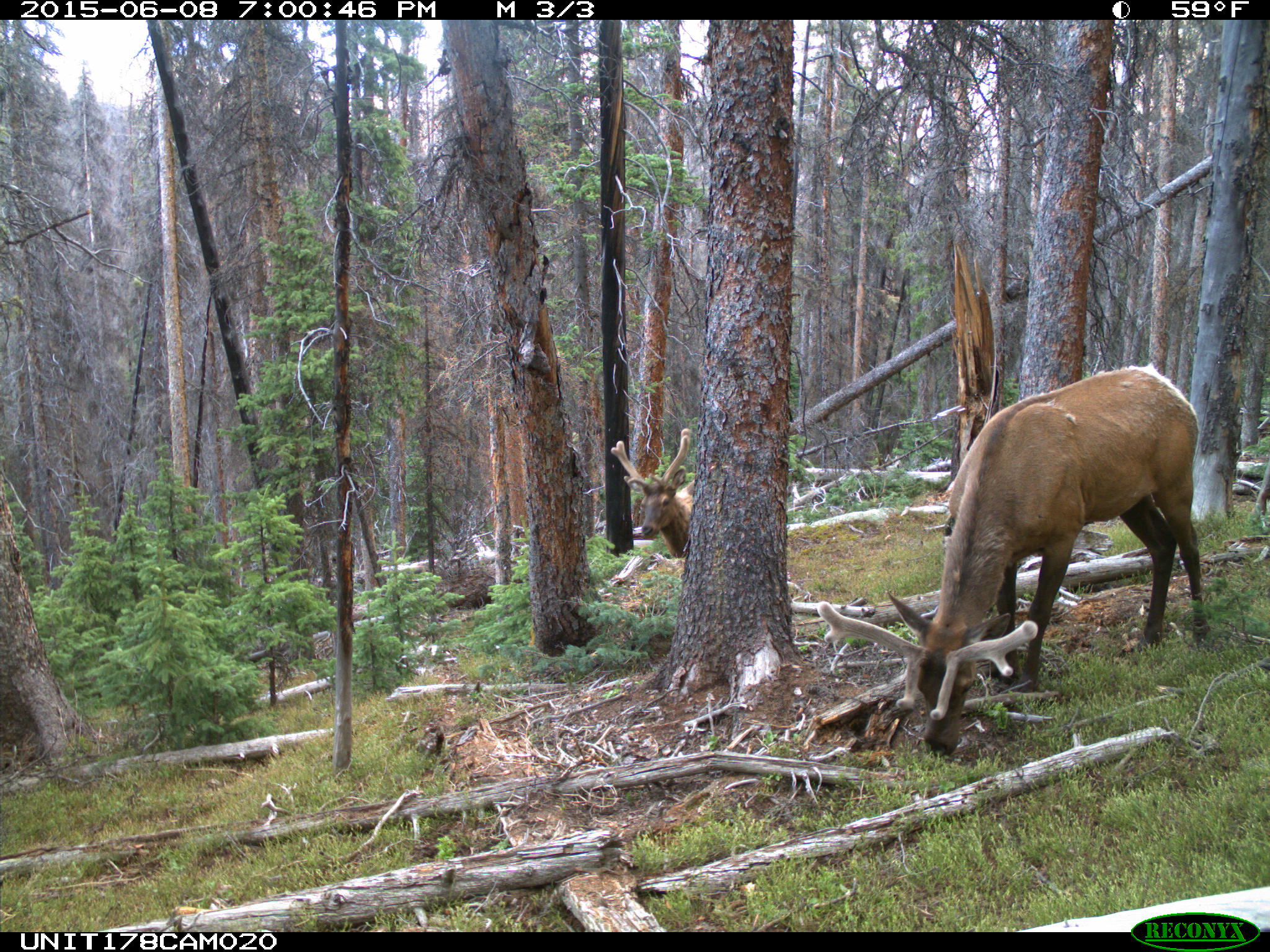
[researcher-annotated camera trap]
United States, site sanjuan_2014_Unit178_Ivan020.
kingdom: Animalia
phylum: Chordata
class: Mammalia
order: Artiodactyla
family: Cervidae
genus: Cervus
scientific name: Cervus elaphus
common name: red deer